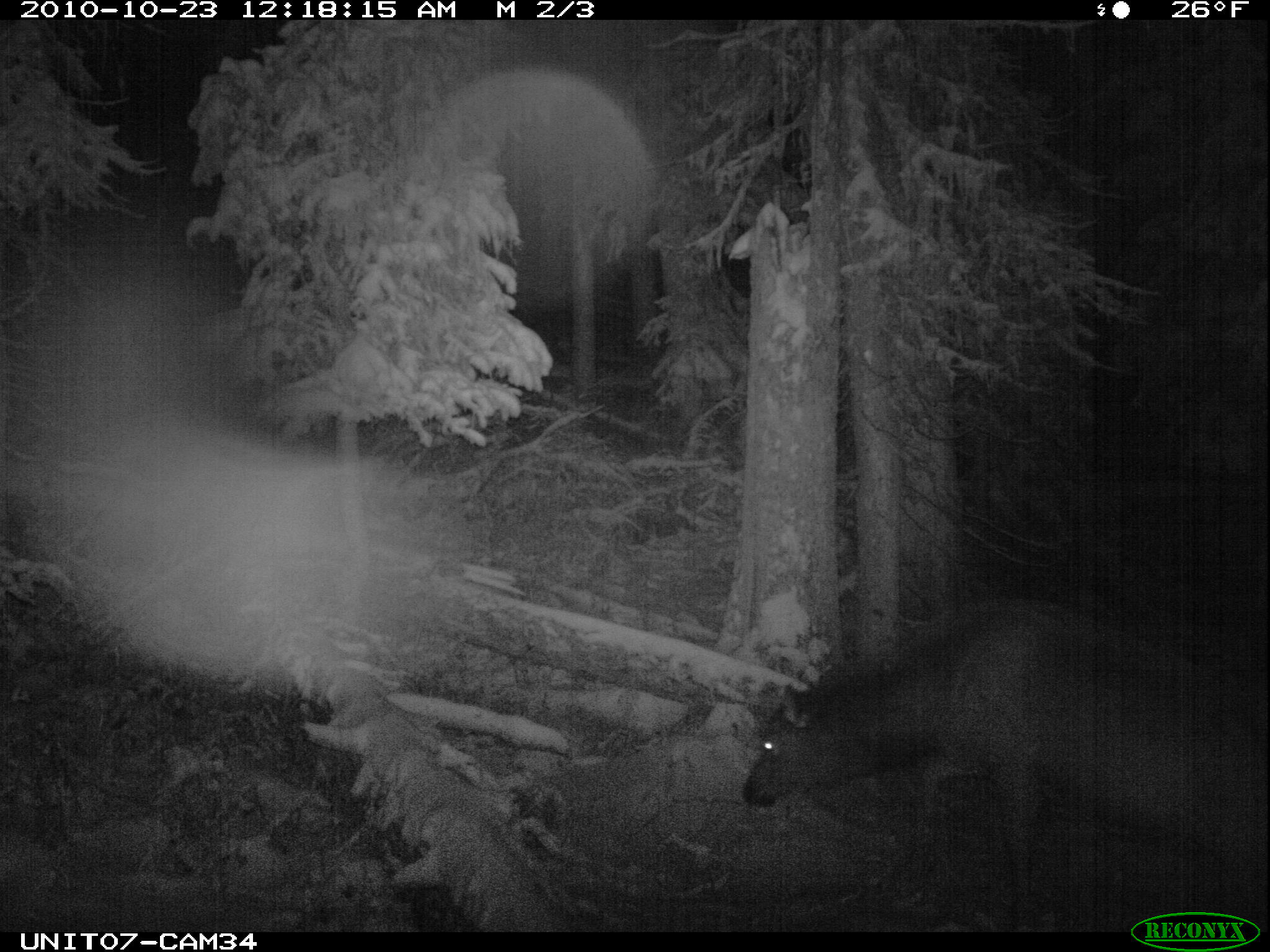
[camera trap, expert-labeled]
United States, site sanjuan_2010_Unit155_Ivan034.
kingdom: Animalia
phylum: Chordata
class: Mammalia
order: Artiodactyla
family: Cervidae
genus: Cervus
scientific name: Cervus elaphus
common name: red deer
Cervus elaphus (red deer).